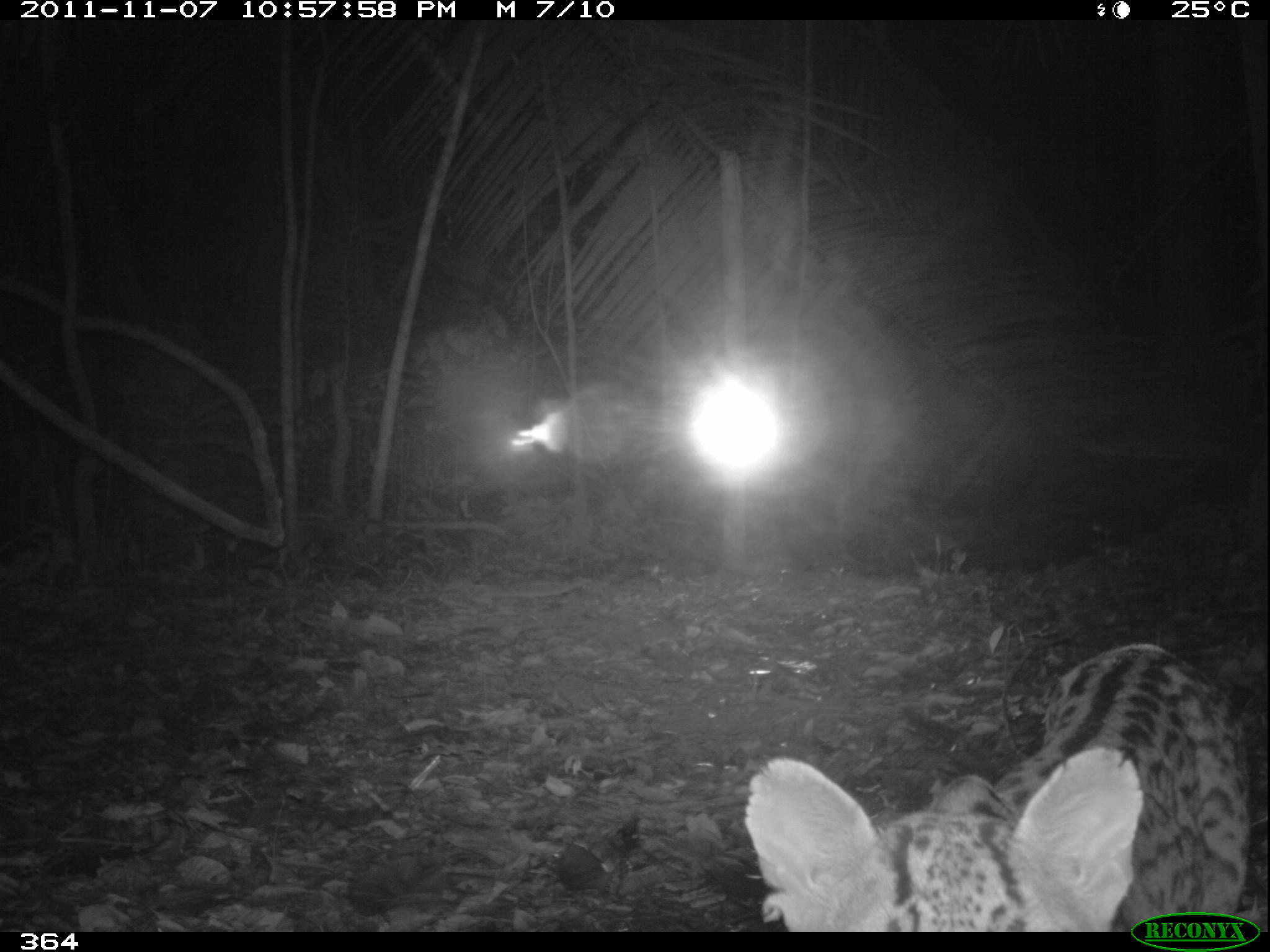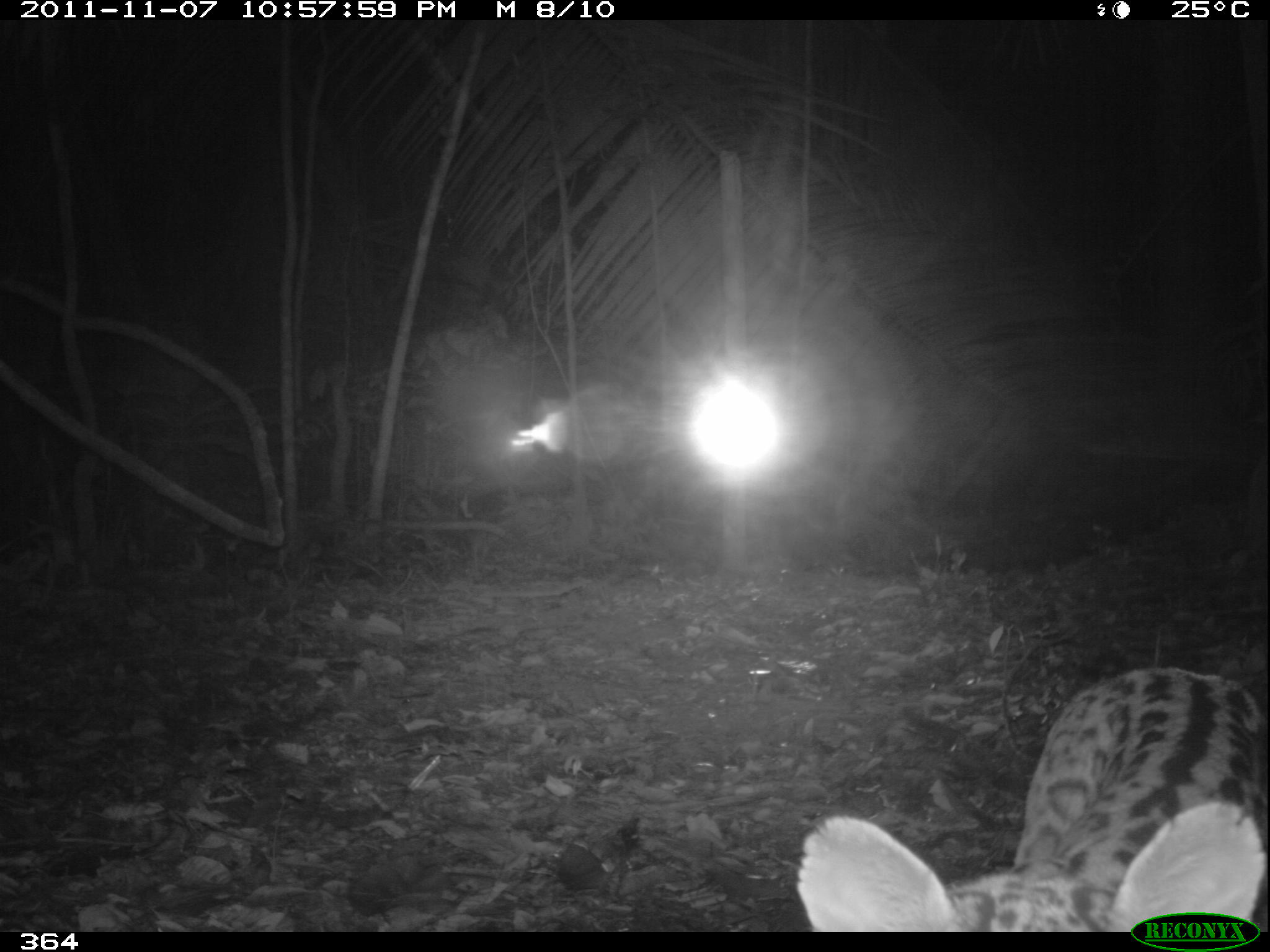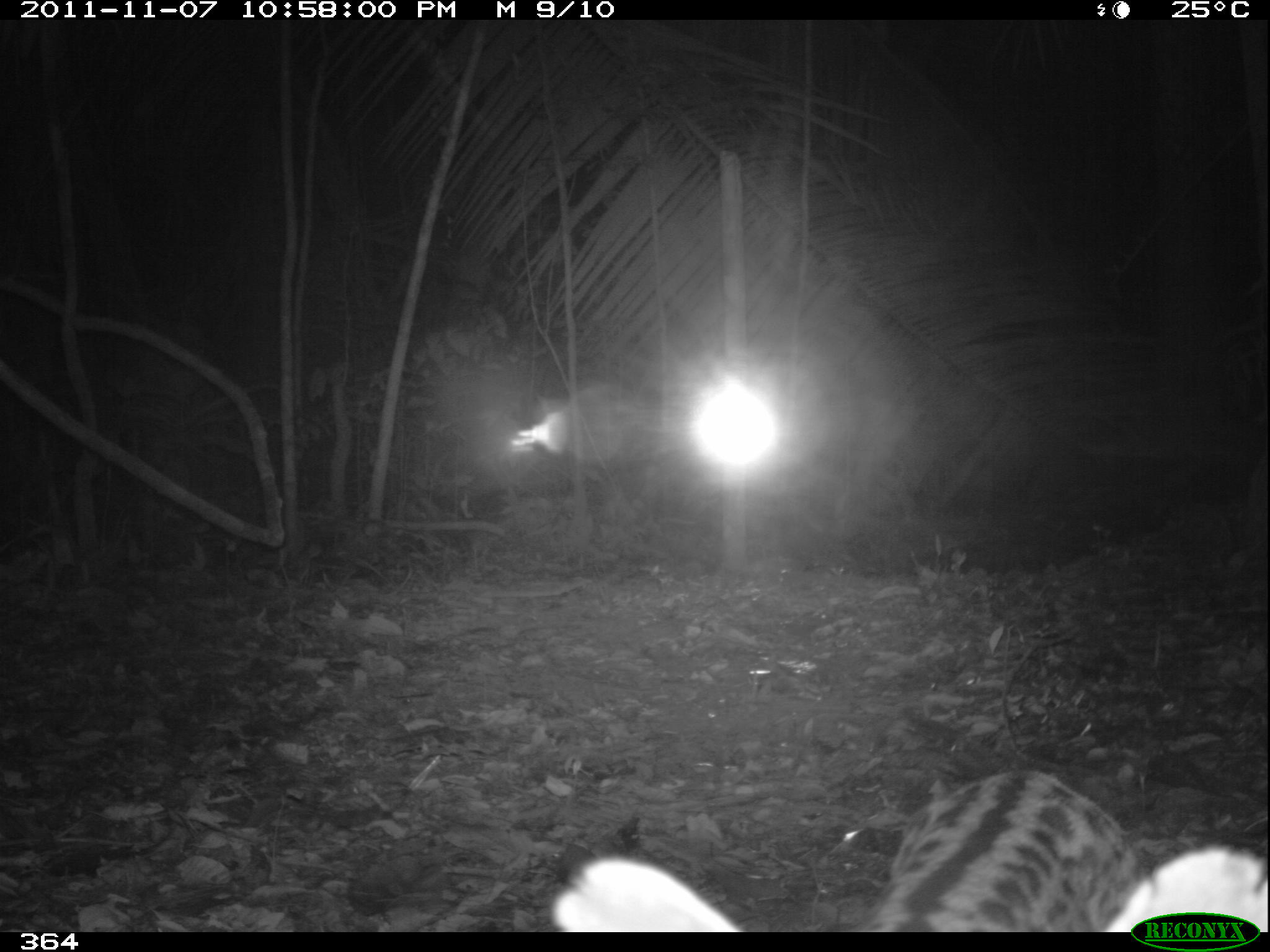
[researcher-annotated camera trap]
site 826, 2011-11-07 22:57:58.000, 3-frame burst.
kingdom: Animalia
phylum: Chordata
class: Mammalia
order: Carnivora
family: Felidae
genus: Leopardus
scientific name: Leopardus pardalis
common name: ocelot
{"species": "Leopardus pardalis (ocelot)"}